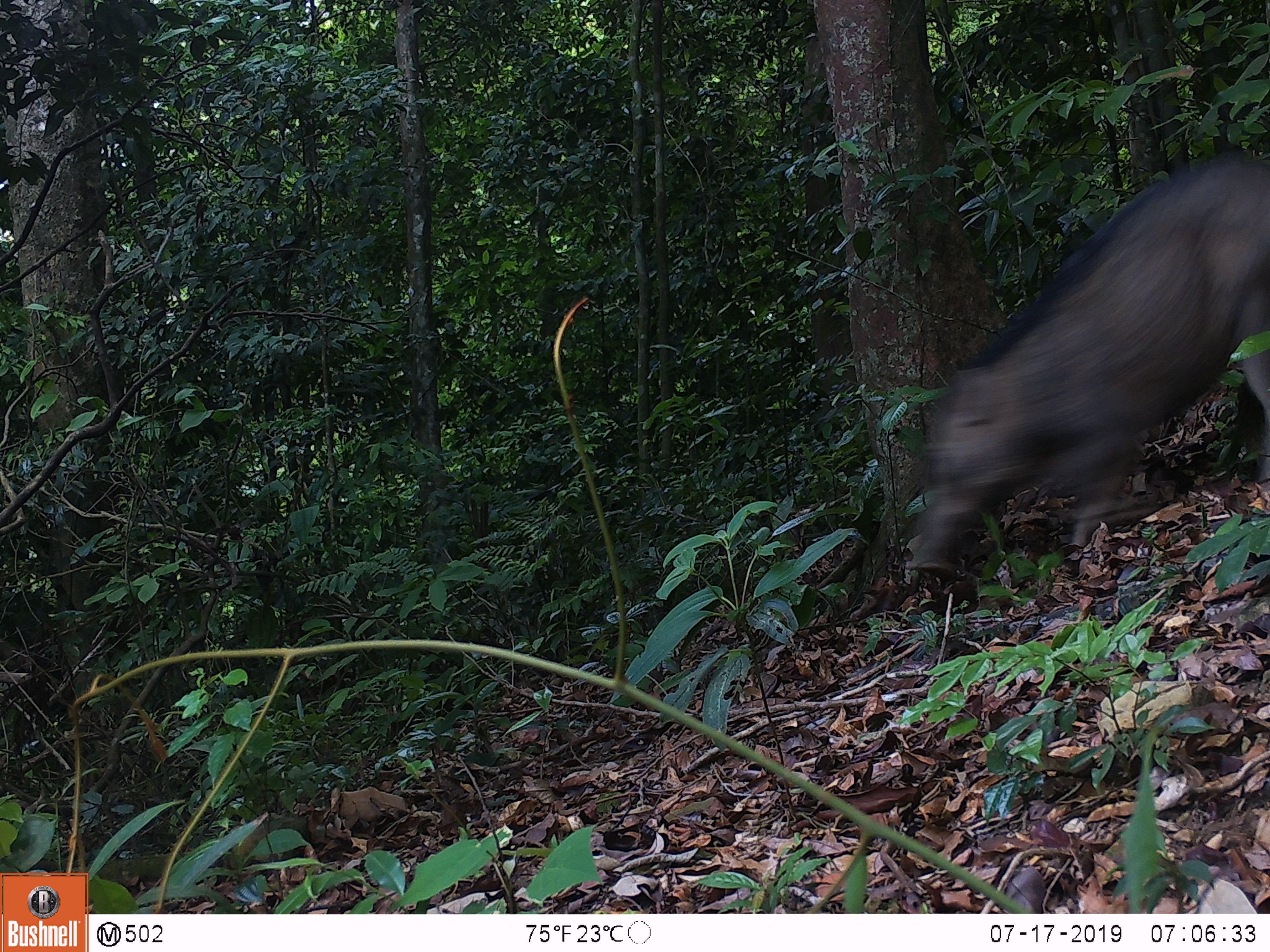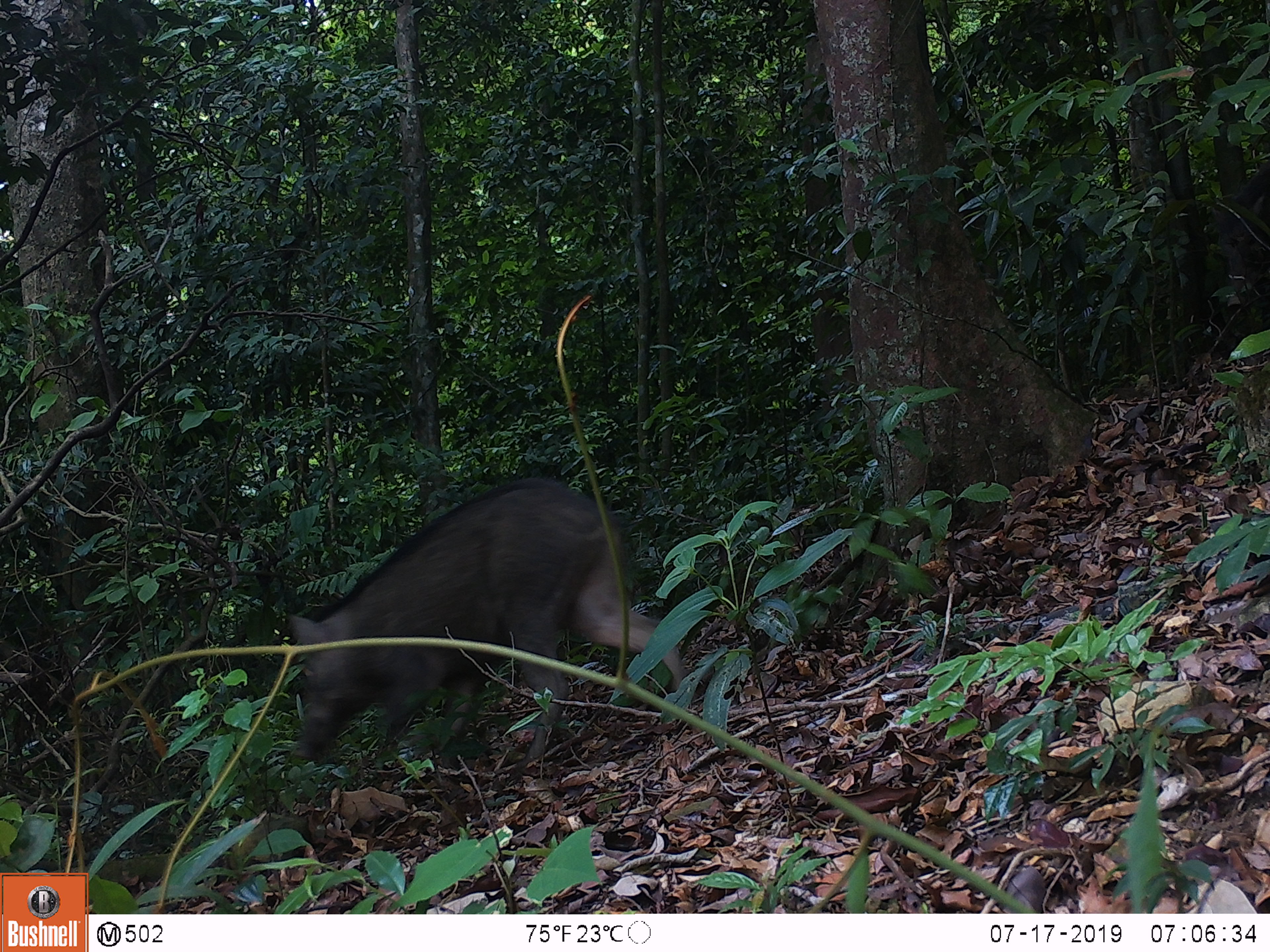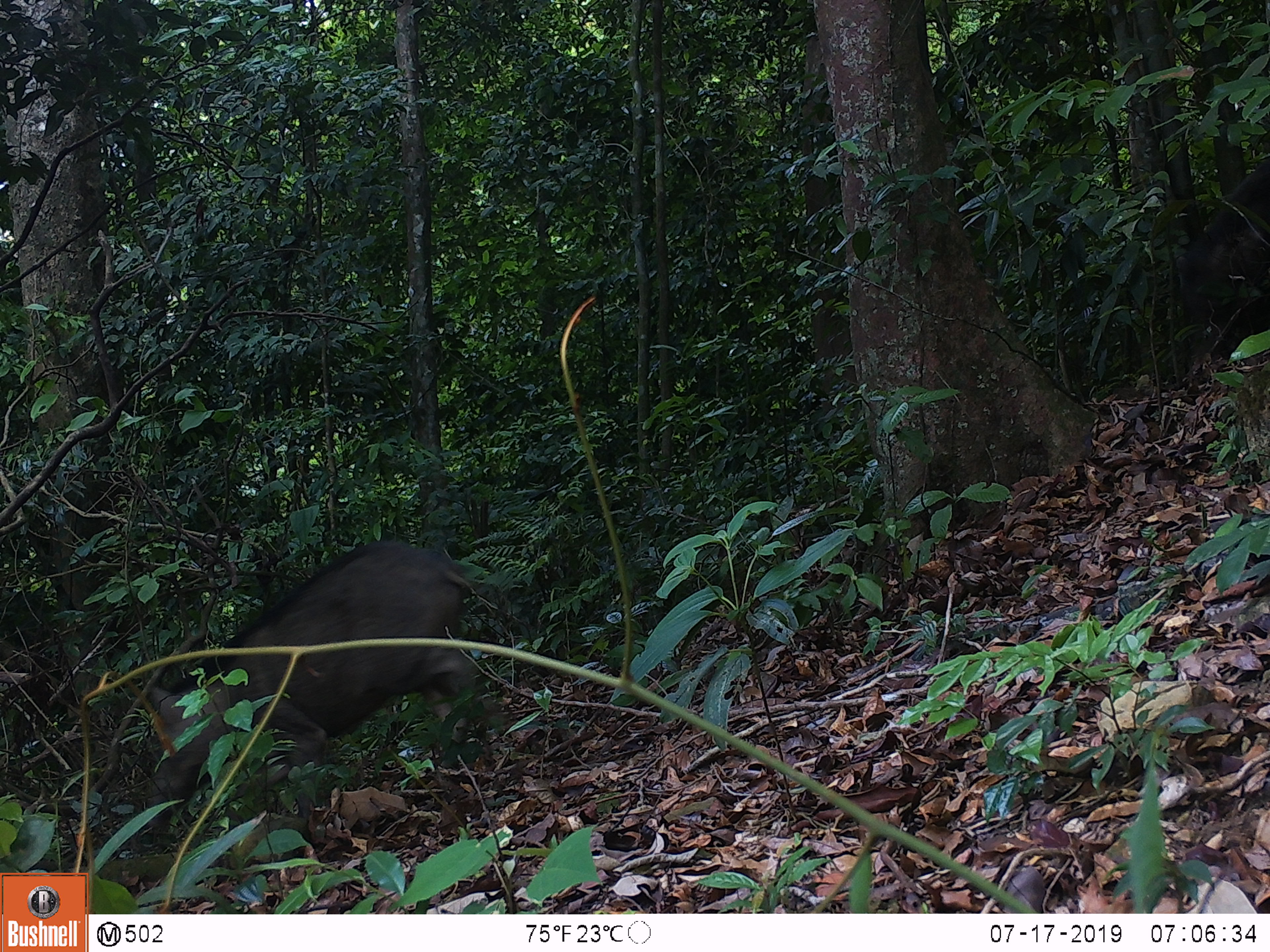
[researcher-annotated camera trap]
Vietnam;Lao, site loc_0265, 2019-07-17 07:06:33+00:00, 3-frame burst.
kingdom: Animalia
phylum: Chordata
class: Mammalia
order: Artiodactyla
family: Suidae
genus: Sus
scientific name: Sus scrofa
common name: eurasian wild pig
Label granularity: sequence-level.